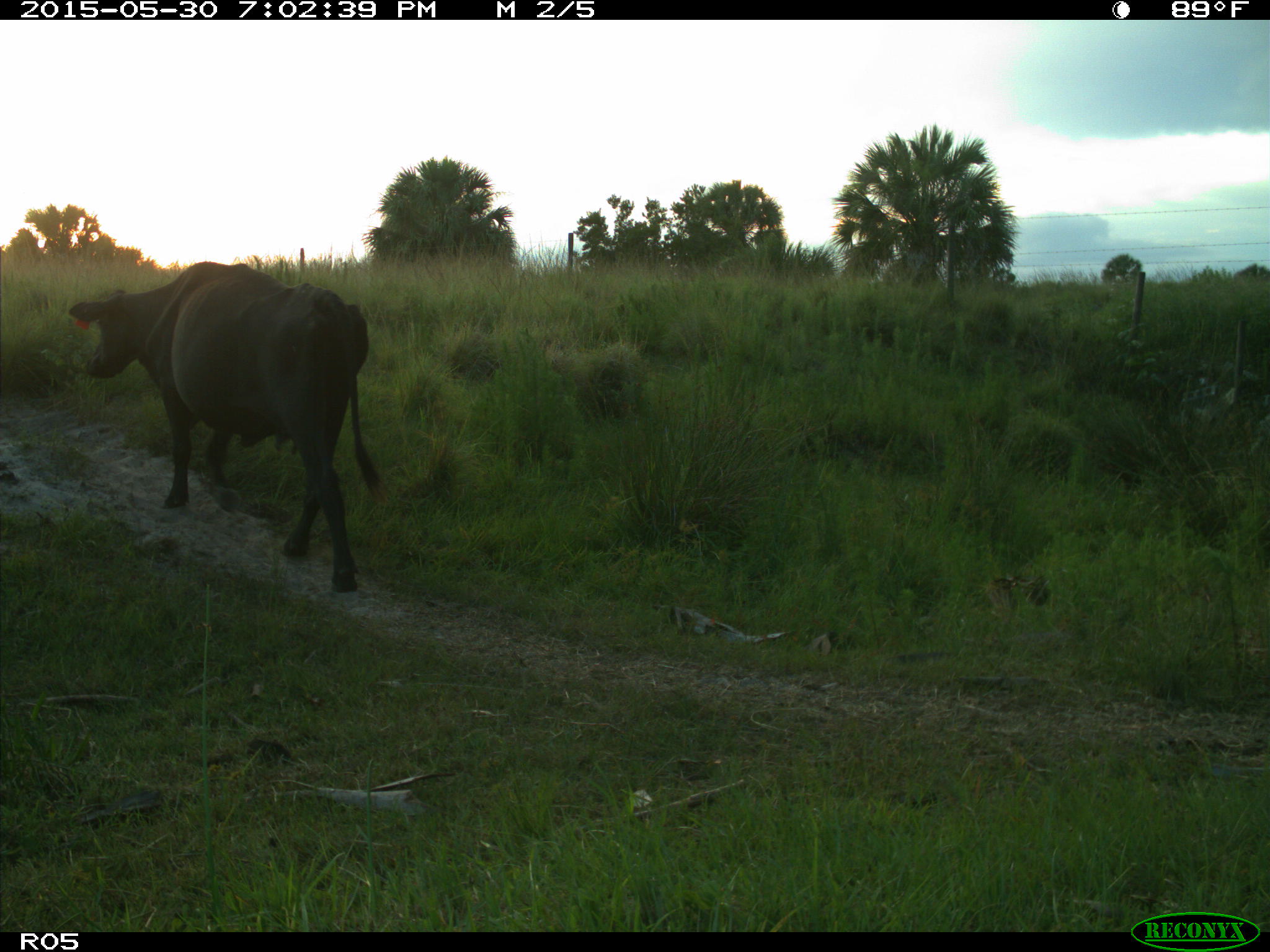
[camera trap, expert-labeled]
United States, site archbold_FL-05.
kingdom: Animalia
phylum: Chordata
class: Mammalia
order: Artiodactyla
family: Bovidae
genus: Bos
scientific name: Bos taurus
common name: domestic cow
Bos taurus (domestic cow).